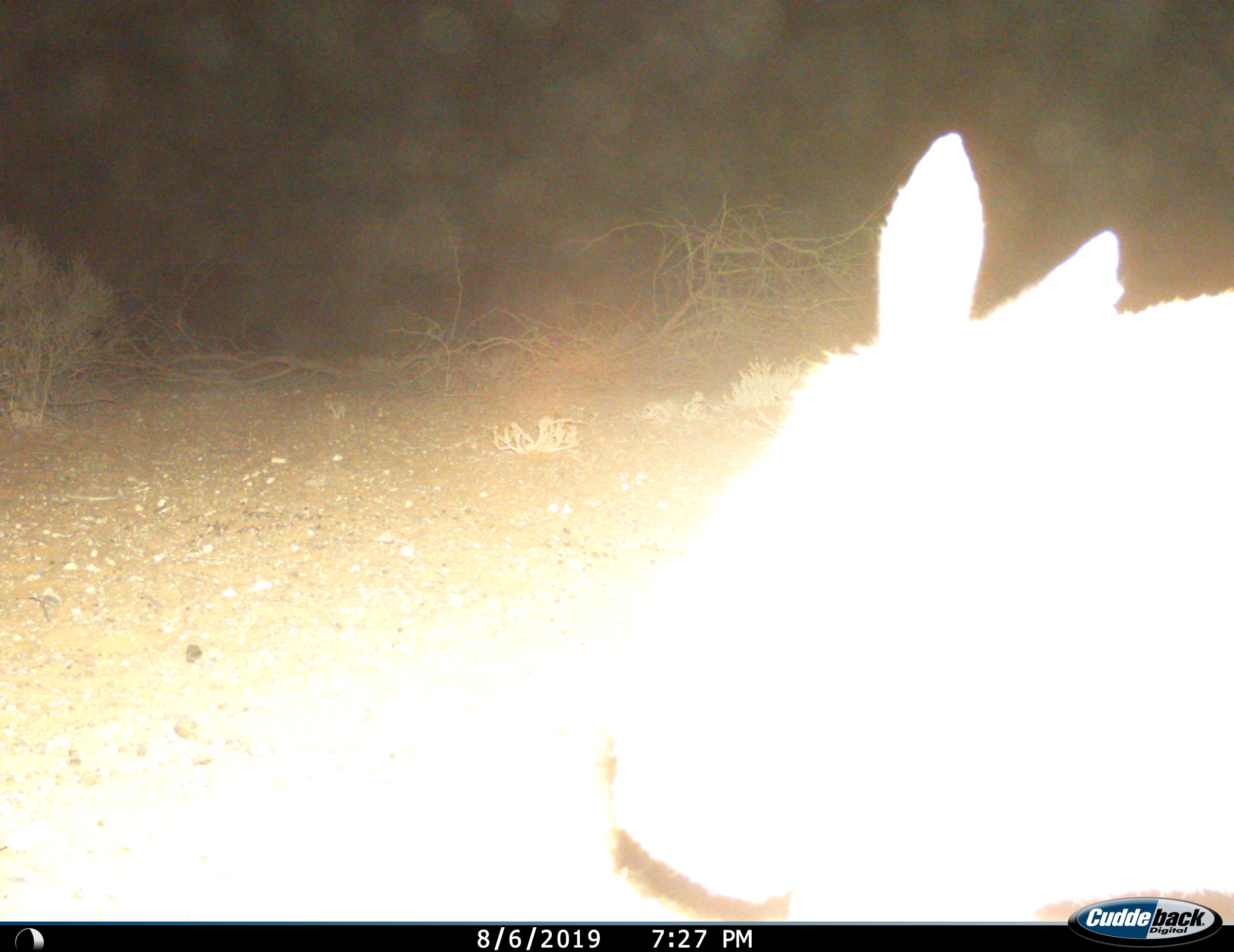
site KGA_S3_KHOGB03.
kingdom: Animalia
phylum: Chordata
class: Mammalia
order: Artiodactyla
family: Bovidae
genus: Sylvicapra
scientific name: Sylvicapra grimmia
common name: common duiker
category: duikercommongrey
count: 1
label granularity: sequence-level